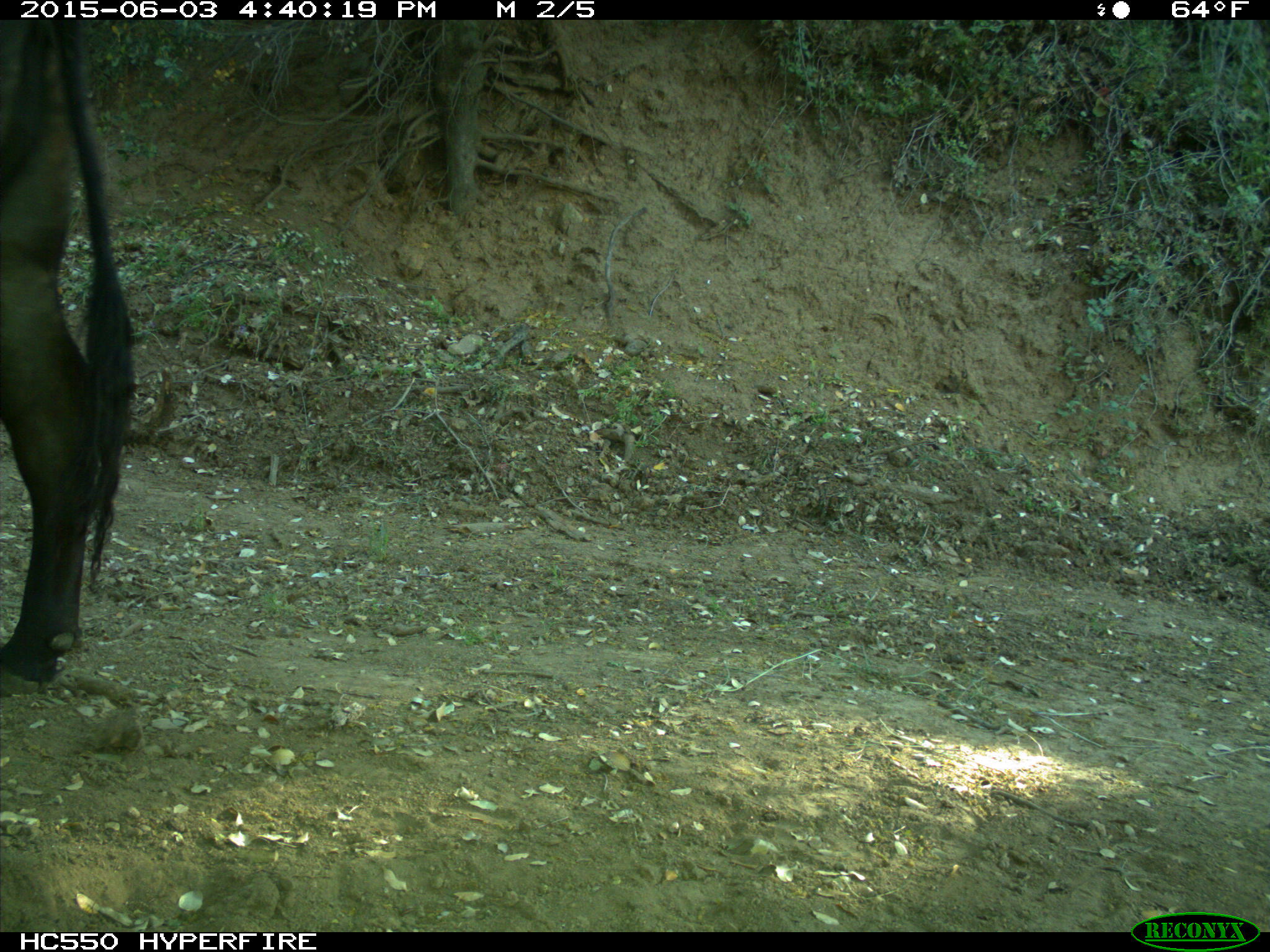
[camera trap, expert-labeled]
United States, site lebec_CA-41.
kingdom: Animalia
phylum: Chordata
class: Mammalia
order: Artiodactyla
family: Bovidae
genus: Bos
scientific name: Bos taurus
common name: domestic cow